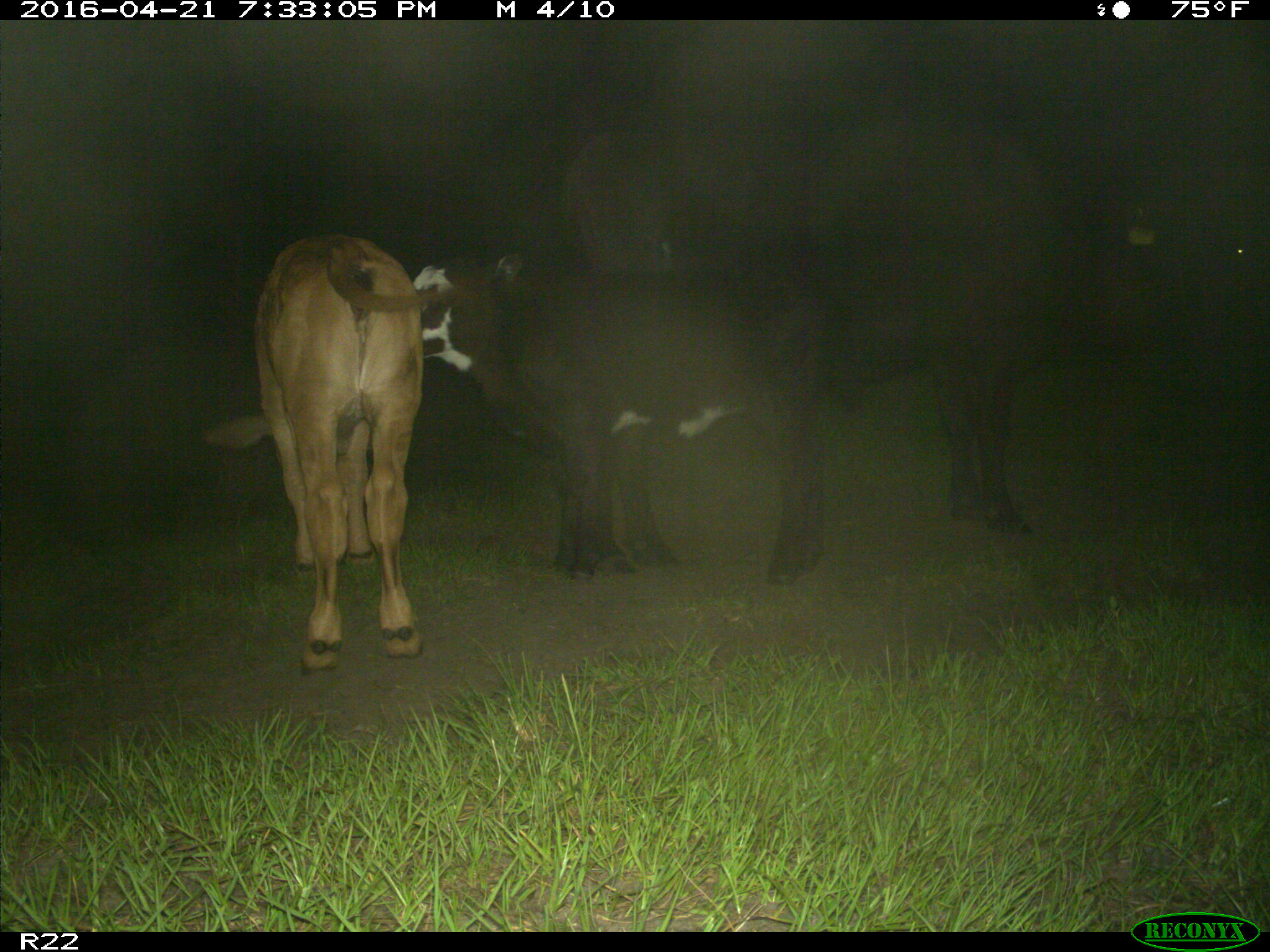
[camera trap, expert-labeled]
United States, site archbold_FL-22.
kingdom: Animalia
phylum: Chordata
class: Mammalia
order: Artiodactyla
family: Bovidae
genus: Bos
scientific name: Bos taurus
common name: domestic cow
Bos taurus (domestic cow).